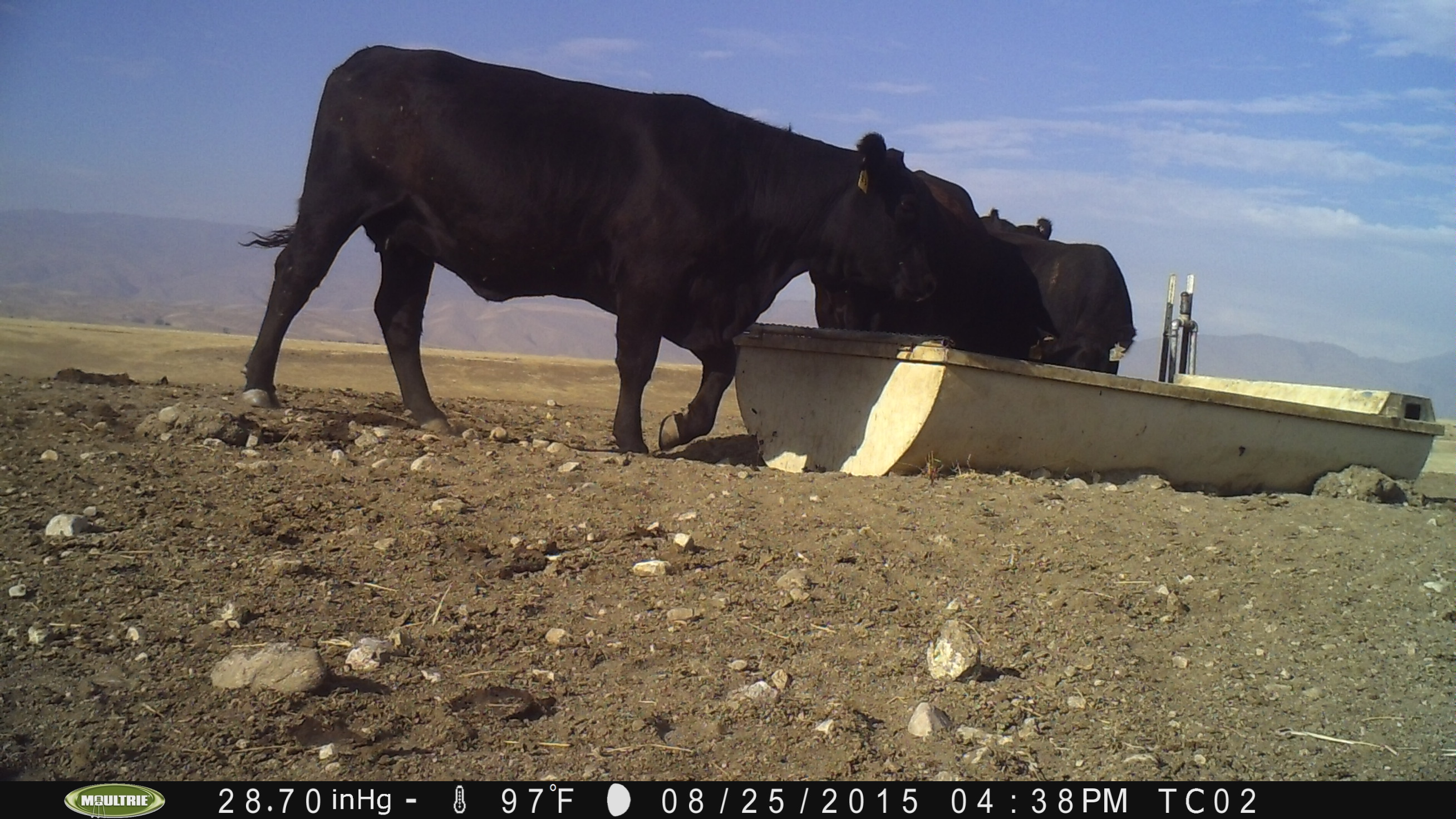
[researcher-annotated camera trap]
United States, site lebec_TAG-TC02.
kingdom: Animalia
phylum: Chordata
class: Mammalia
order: Artiodactyla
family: Bovidae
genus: Bos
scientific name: Bos taurus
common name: domestic cow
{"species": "Bos taurus (domestic cow)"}